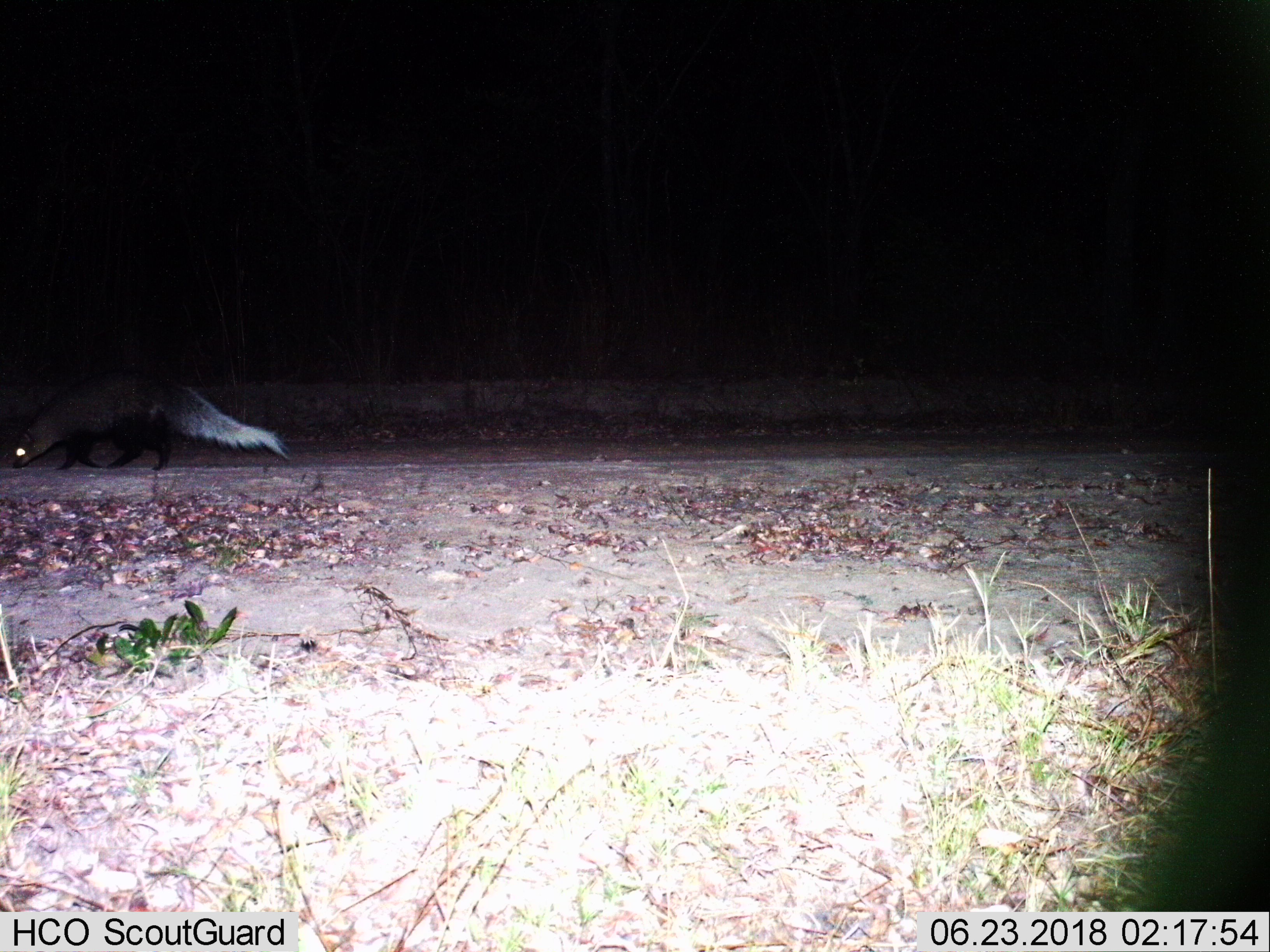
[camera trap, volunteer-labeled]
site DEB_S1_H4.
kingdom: Animalia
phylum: Chordata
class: Mammalia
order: Carnivora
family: Herpestidae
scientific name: Herpestidae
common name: mongoose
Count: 1.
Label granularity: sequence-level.